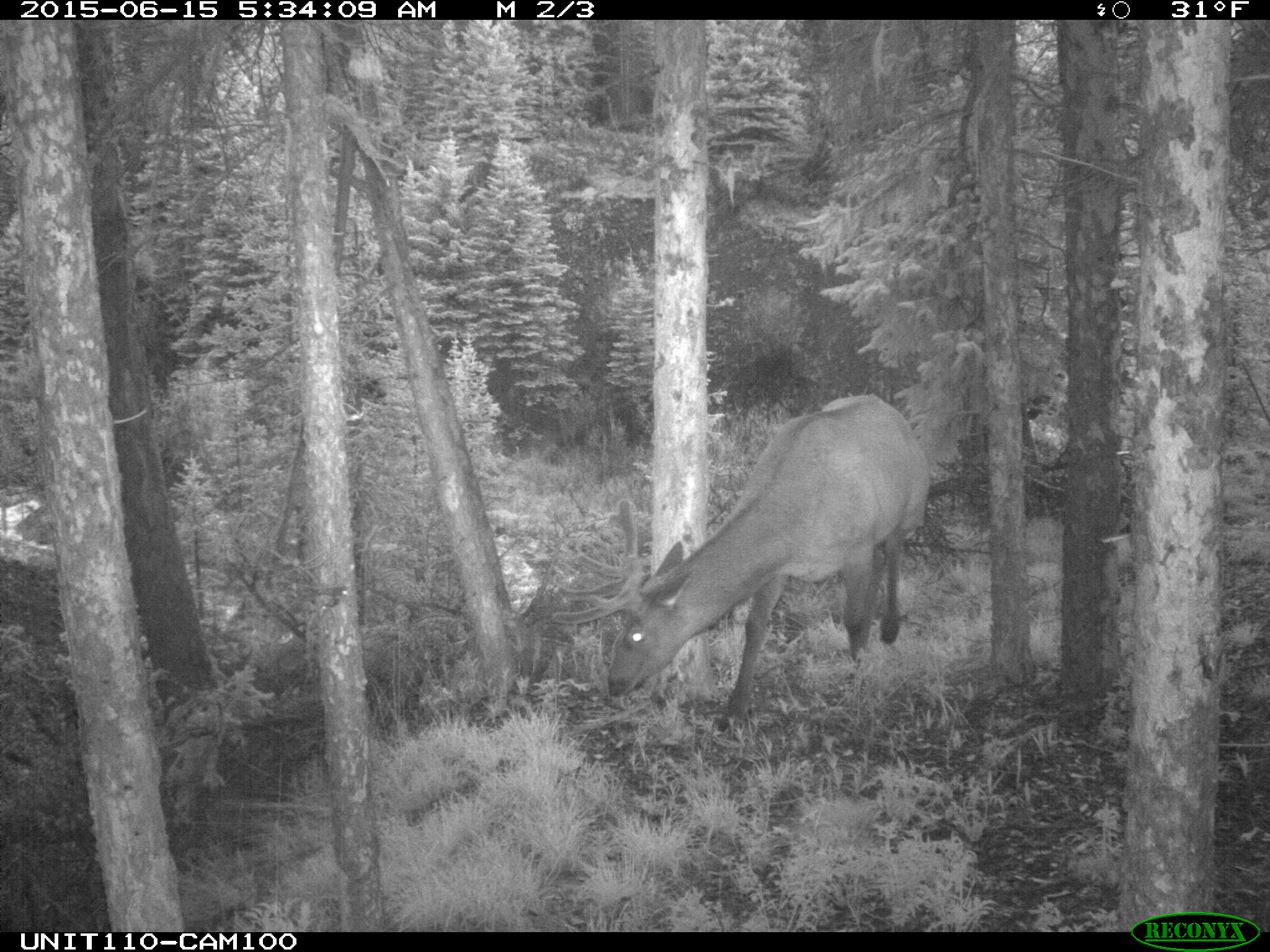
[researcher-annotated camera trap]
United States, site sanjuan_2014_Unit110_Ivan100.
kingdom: Animalia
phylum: Chordata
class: Mammalia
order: Artiodactyla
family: Cervidae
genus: Cervus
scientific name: Cervus elaphus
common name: red deer